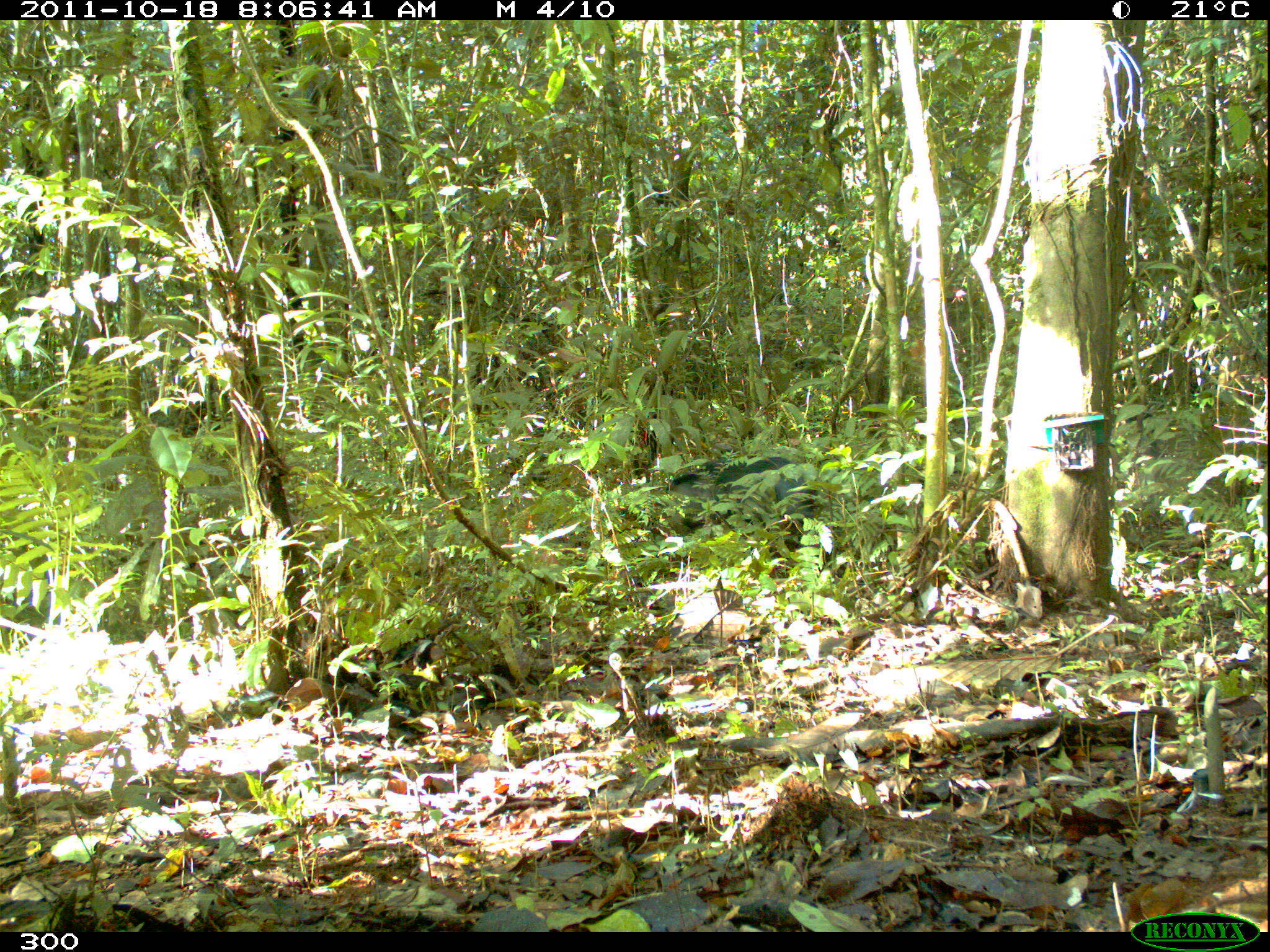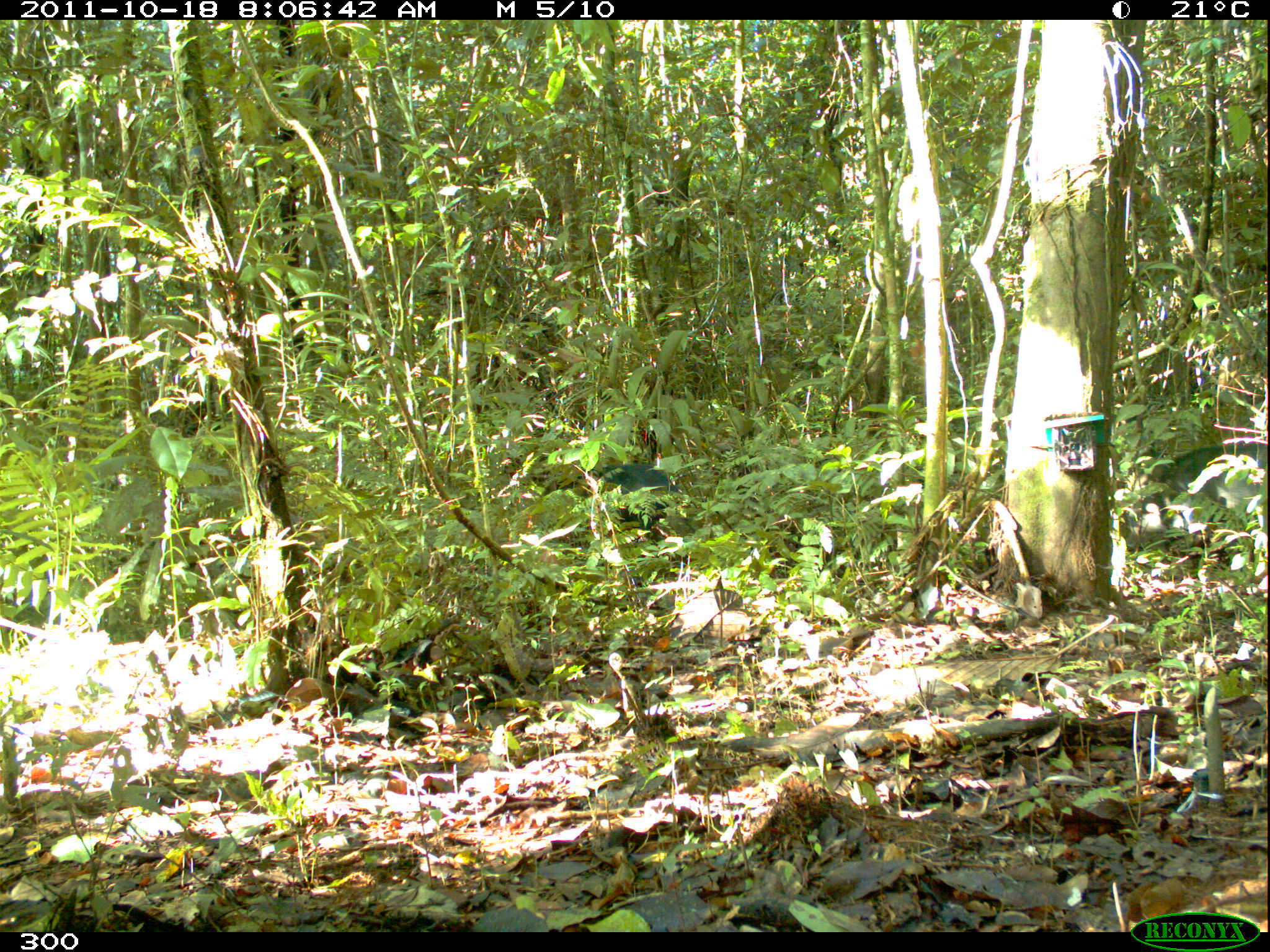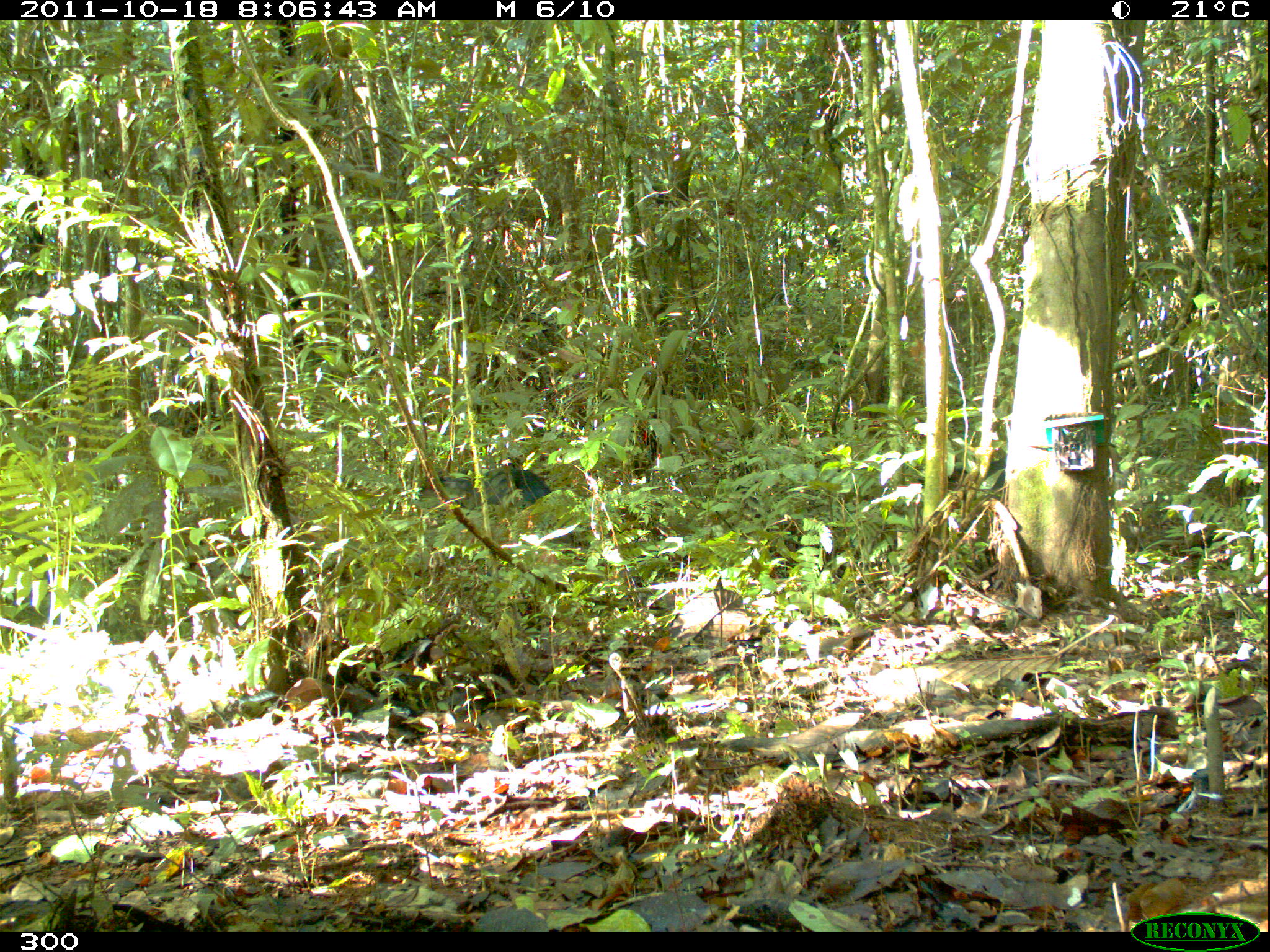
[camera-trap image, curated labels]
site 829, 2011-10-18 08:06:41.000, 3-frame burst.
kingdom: Animalia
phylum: Chordata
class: Mammalia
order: Artiodactyla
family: Tayassuidae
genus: Tayassu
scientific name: Tayassu pecari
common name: white-lipped peccary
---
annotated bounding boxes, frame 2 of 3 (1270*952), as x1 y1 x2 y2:
tayassu pecari: 568 460 683 524; 1162 440 1267 508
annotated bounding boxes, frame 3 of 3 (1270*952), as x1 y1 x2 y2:
tayassu pecari: 428 465 551 510